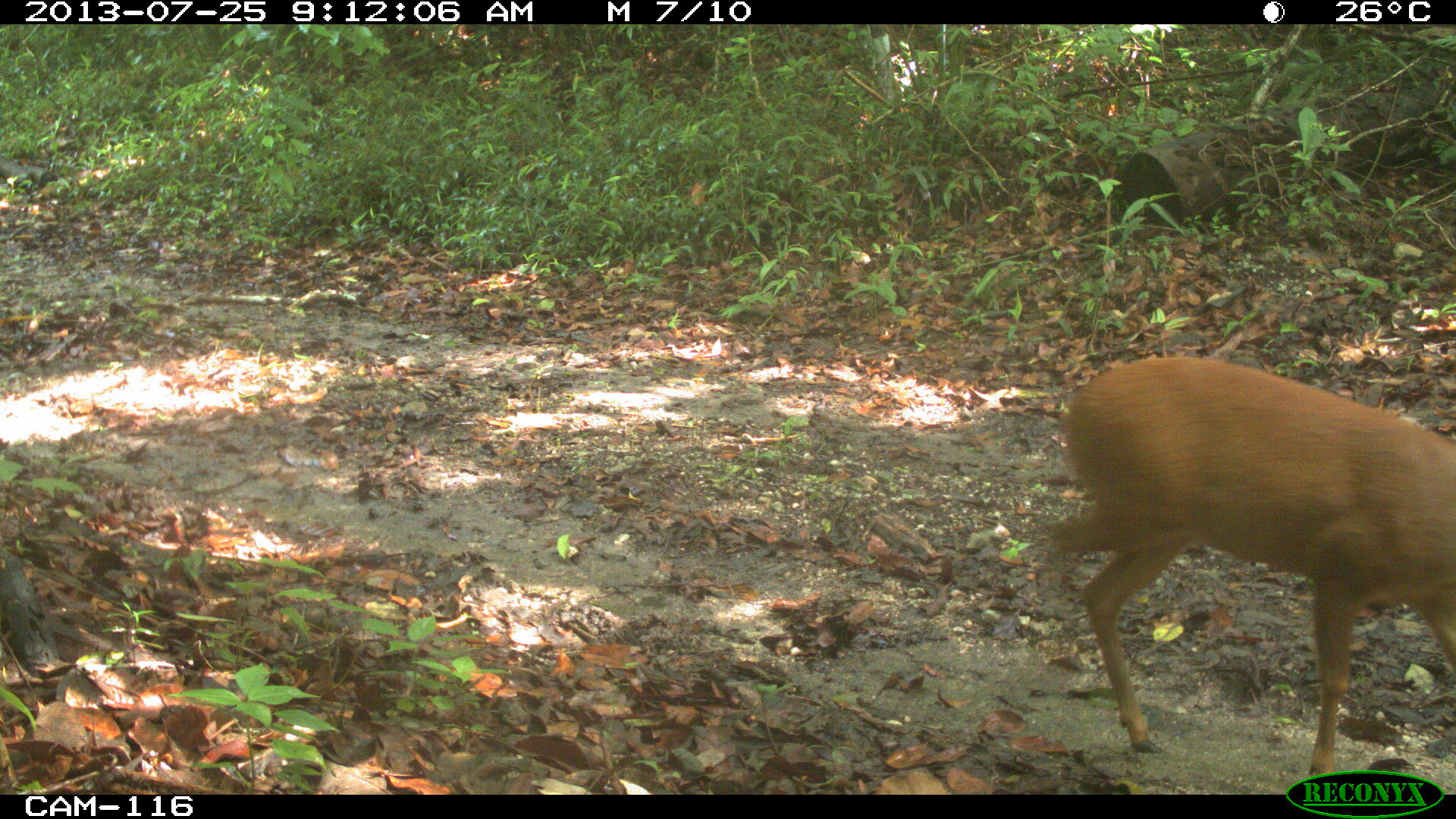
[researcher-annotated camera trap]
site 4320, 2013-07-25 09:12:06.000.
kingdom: Animalia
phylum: Chordata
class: Mammalia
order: Artiodactyla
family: Cervidae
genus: Mazama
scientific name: Mazama temama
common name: central american red brocket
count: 1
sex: male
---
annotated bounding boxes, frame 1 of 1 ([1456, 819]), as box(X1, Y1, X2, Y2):
mazama temama: box(1045, 355, 1456, 775)